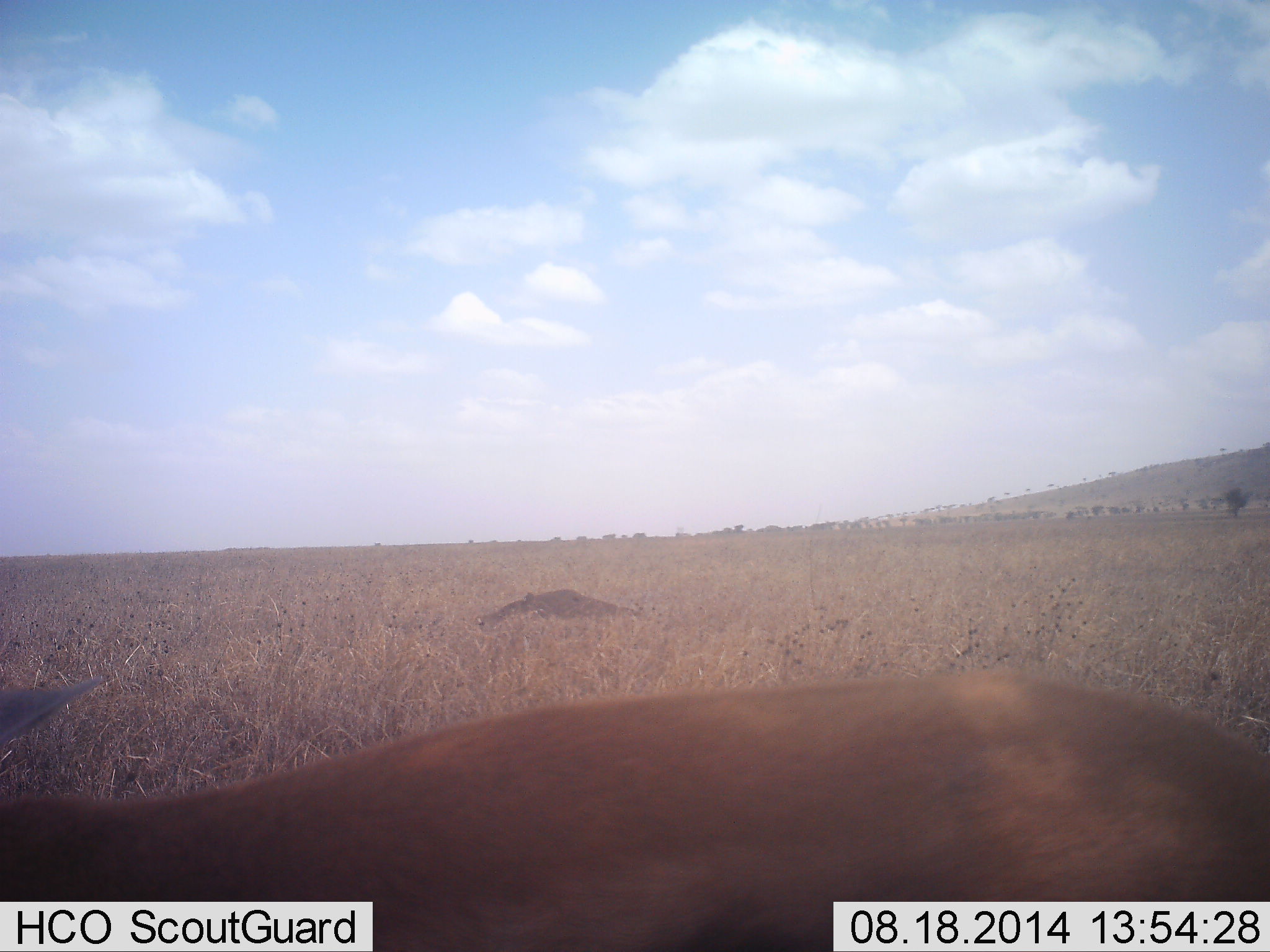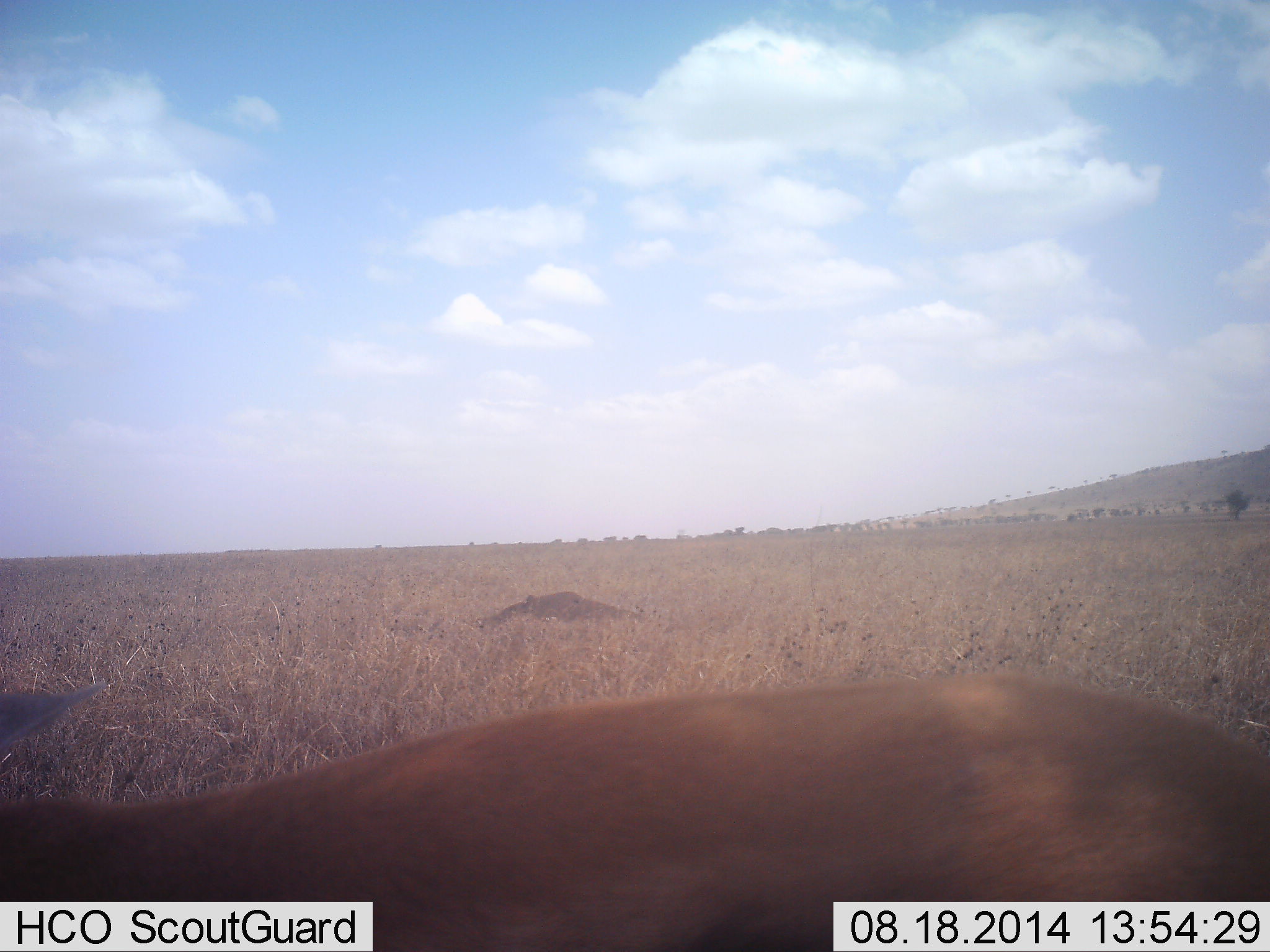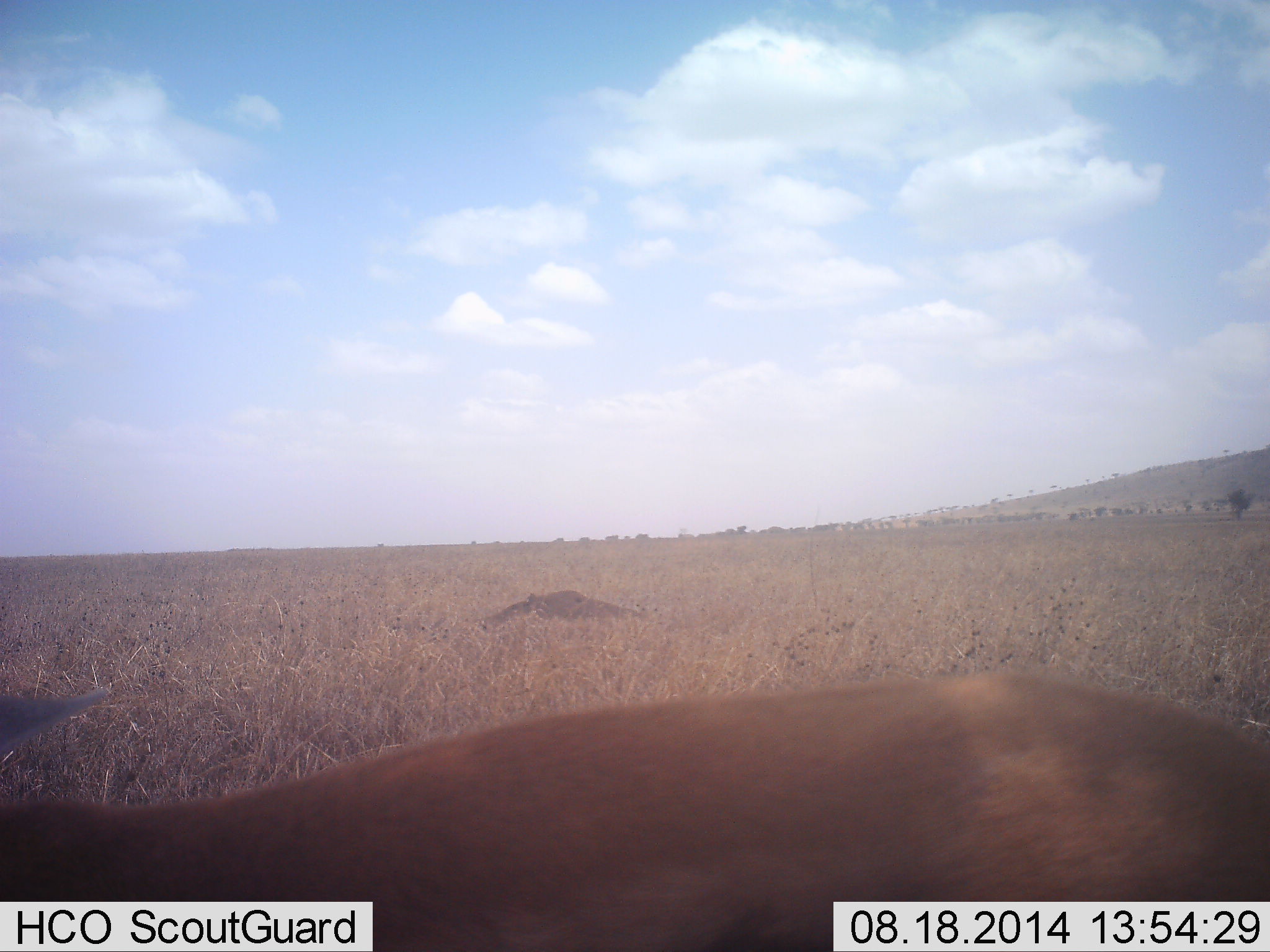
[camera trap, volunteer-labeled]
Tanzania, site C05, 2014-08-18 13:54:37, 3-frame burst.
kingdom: Animalia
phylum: Chordata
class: Mammalia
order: Artiodactyla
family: Bovidae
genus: Eudorcas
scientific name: Eudorcas thomsonii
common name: thomson's gazelle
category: gazellethomsons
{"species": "gazellethomsons (thomson's gazelle) (Eudorcas thomsonii)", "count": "1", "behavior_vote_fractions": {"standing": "90%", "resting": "10%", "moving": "0%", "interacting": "0%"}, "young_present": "0%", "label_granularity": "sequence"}